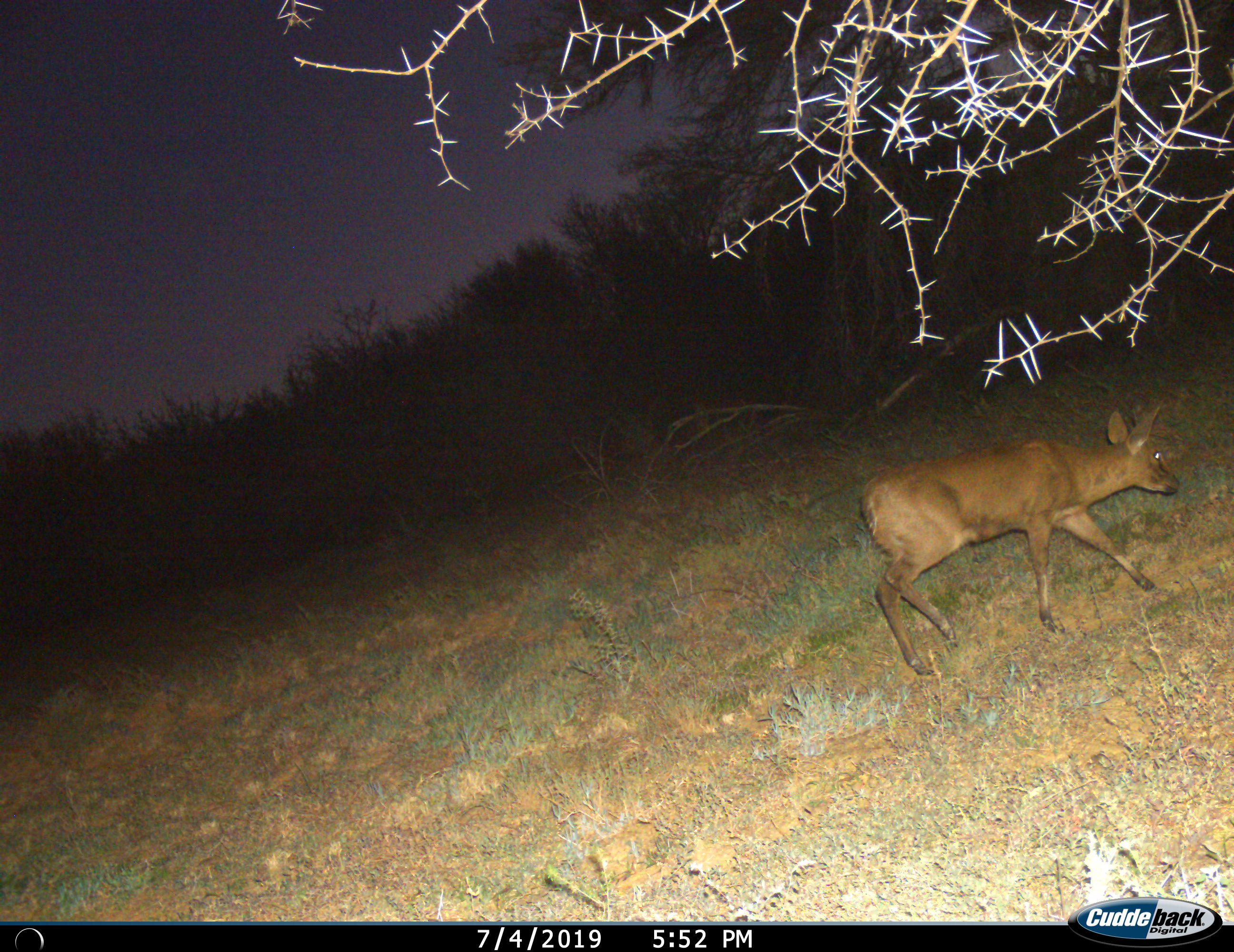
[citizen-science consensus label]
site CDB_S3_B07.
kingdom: Animalia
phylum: Chordata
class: Mammalia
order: Artiodactyla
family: Bovidae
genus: Oreotragus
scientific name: Oreotragus oreotragus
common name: klipspringer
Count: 1.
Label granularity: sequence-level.